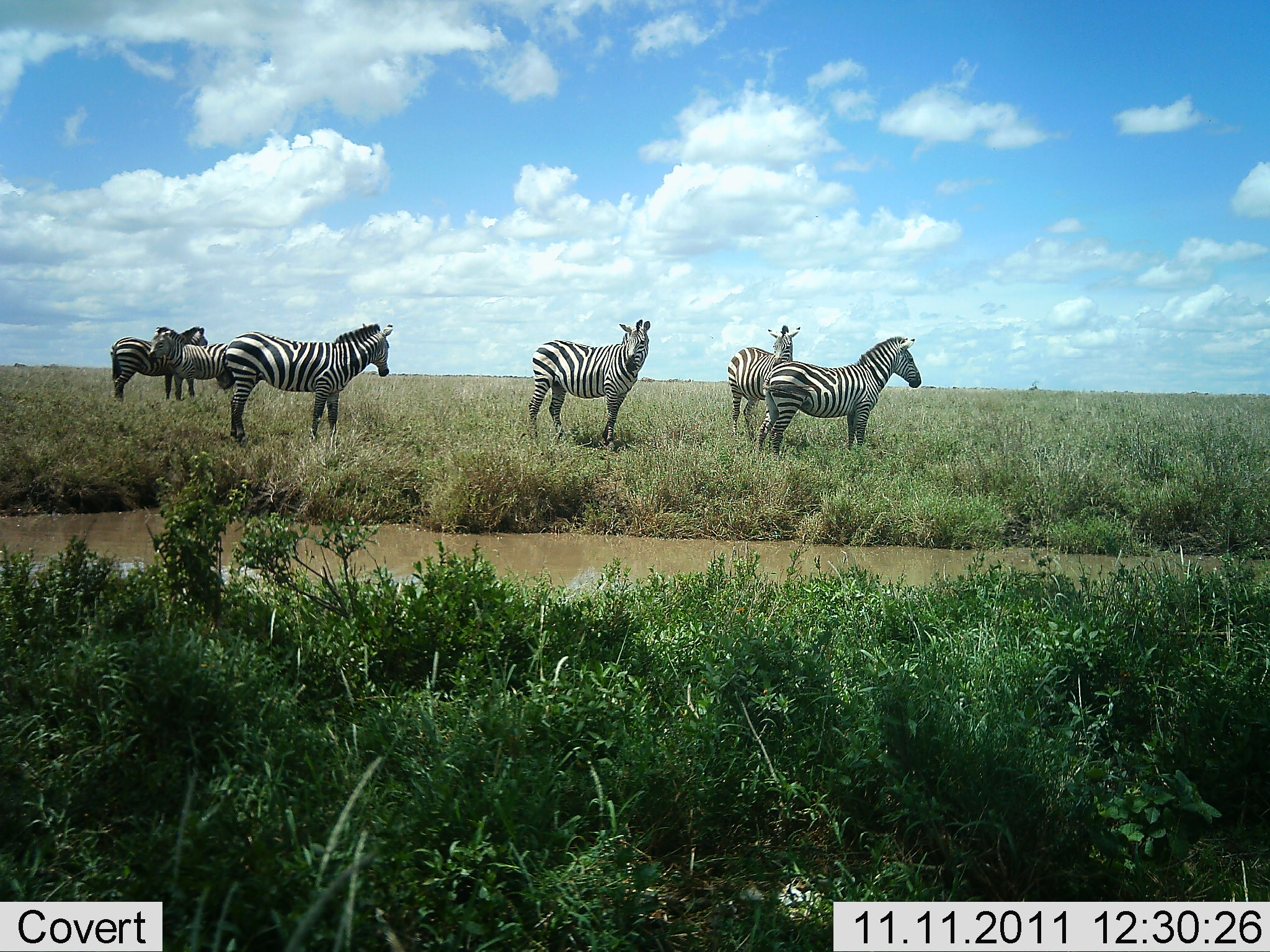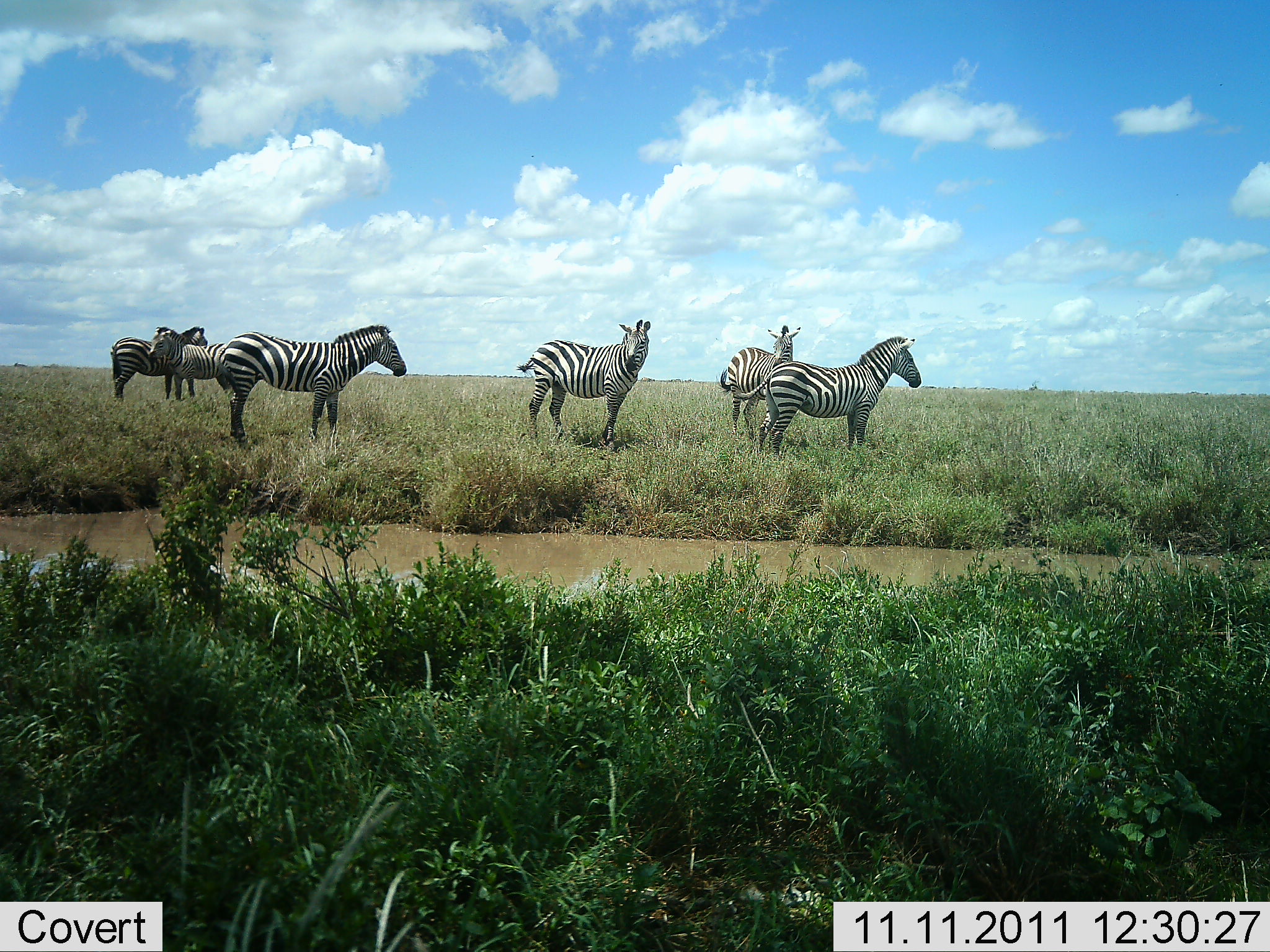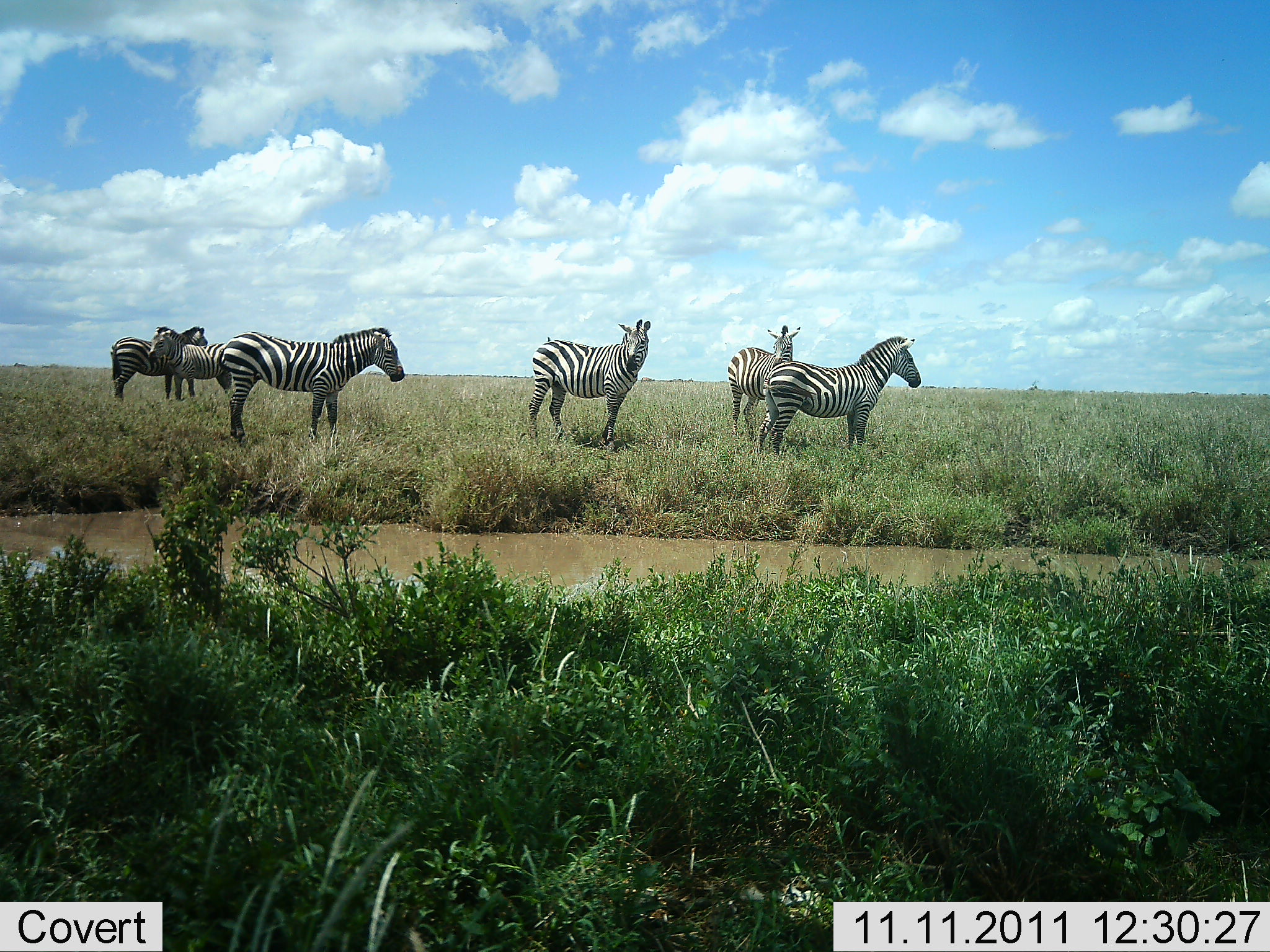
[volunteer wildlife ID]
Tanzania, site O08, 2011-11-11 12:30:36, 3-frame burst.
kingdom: Animalia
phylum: Chordata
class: Mammalia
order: Perissodactyla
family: Equidae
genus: Equus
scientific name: Equus quagga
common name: plains zebra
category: zebra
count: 6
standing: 100%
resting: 6%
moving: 0%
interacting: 6%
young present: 0%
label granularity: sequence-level